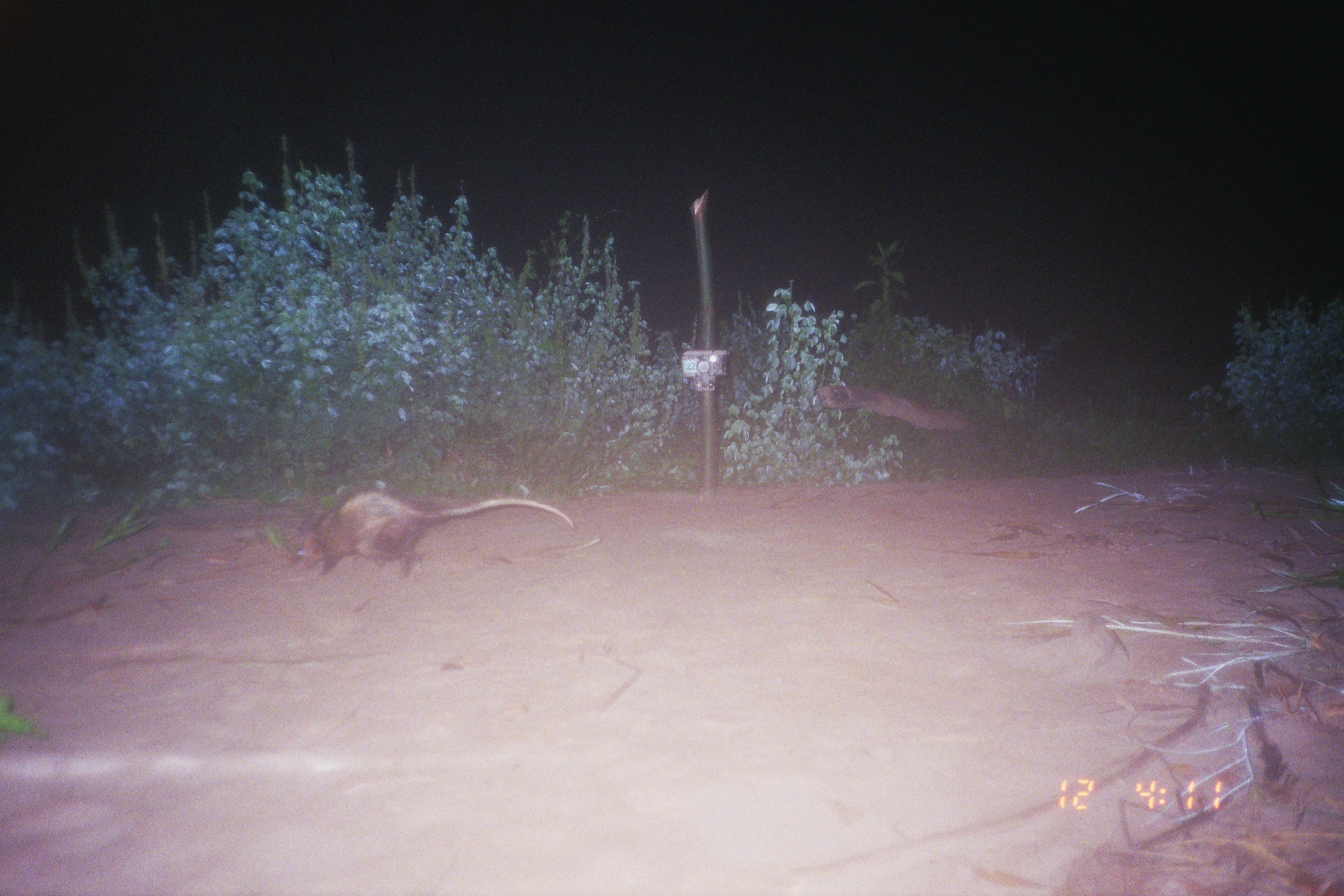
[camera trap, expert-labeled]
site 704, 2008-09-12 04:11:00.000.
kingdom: Animalia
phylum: Chordata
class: Mammalia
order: Didelphimorphia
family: Didelphidae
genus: Didelphis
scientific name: Didelphis marsupialis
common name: southern opossum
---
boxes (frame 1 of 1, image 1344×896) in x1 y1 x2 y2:
didelphis marsupialis: 293 487 576 579